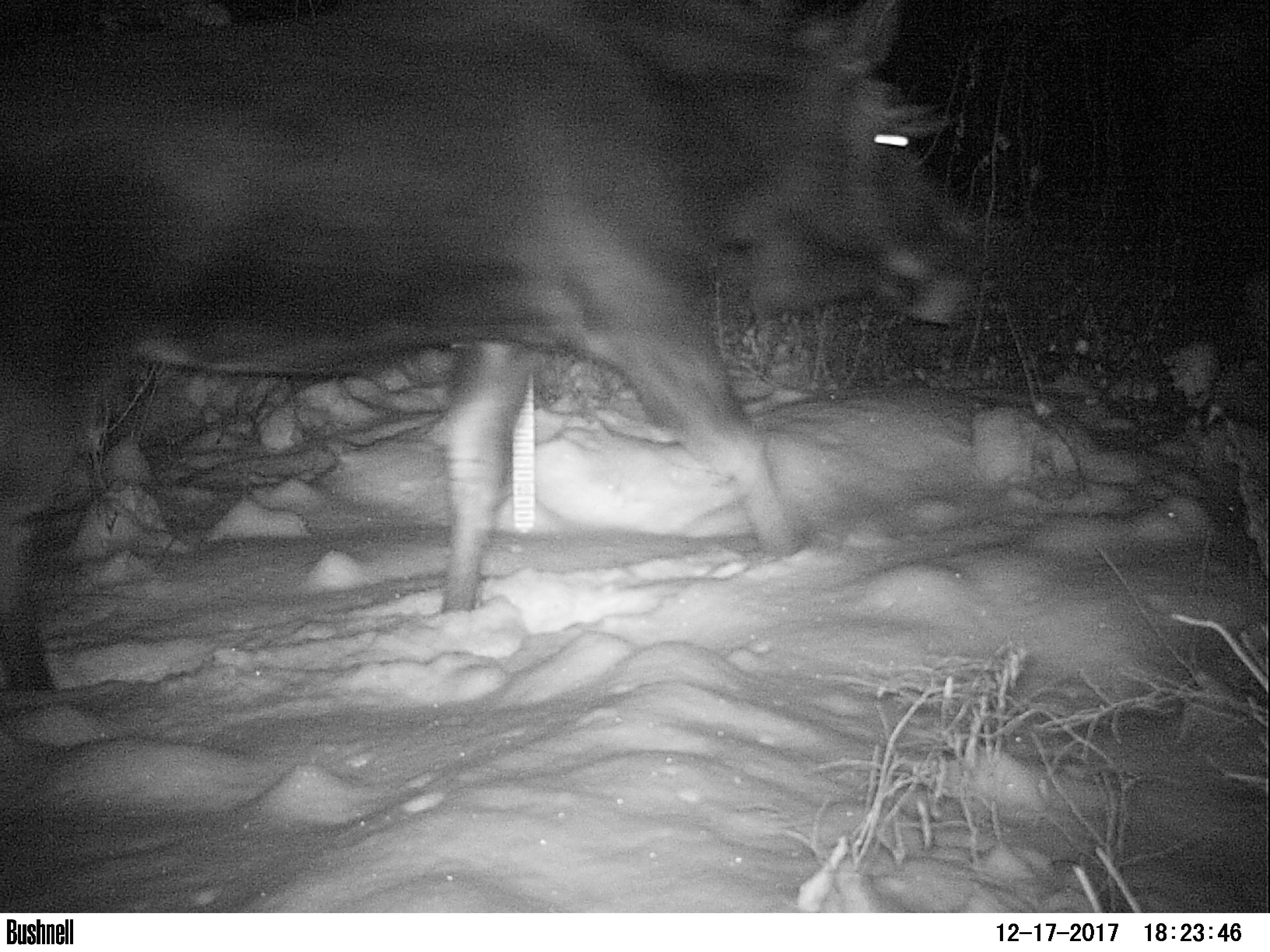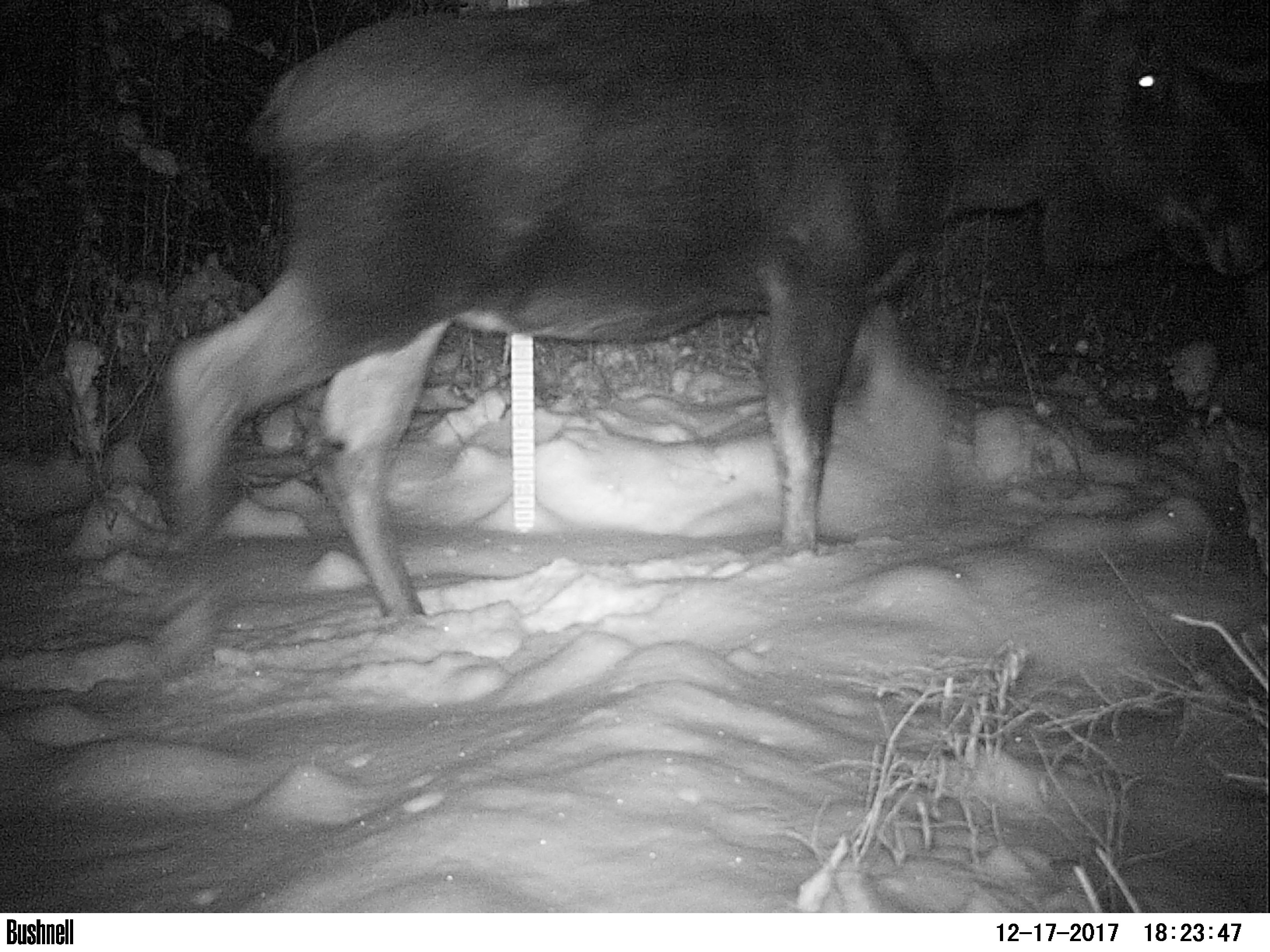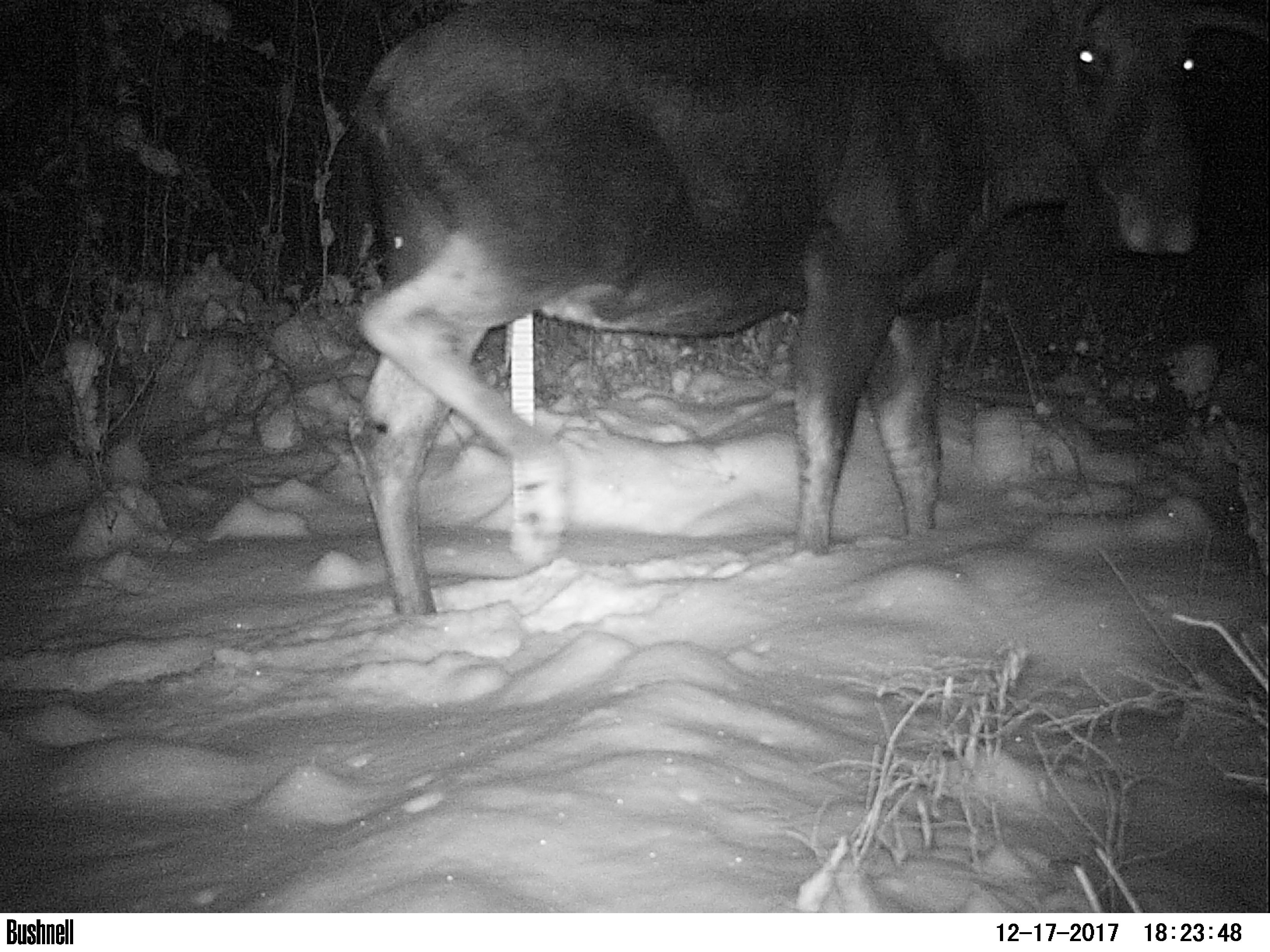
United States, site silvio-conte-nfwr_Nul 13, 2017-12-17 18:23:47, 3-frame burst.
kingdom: Animalia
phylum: Chordata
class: Mammalia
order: Artiodactyla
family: Cervidae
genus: Alces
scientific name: Alces alces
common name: moose